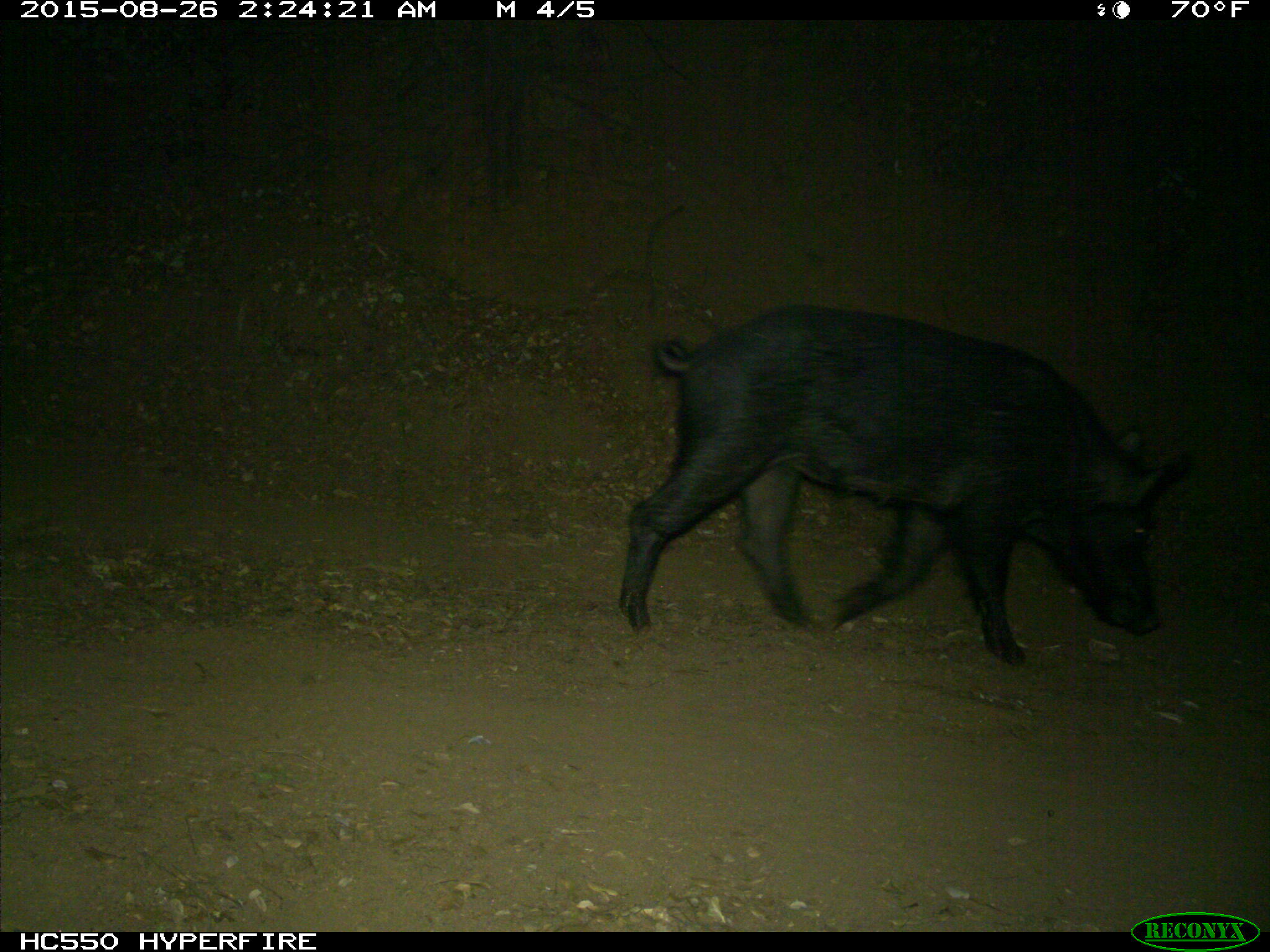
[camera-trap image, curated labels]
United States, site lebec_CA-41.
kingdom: Animalia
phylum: Chordata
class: Mammalia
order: Artiodactyla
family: Suidae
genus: Sus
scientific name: Sus scrofa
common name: wild boar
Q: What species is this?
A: Sus scrofa (wild boar).